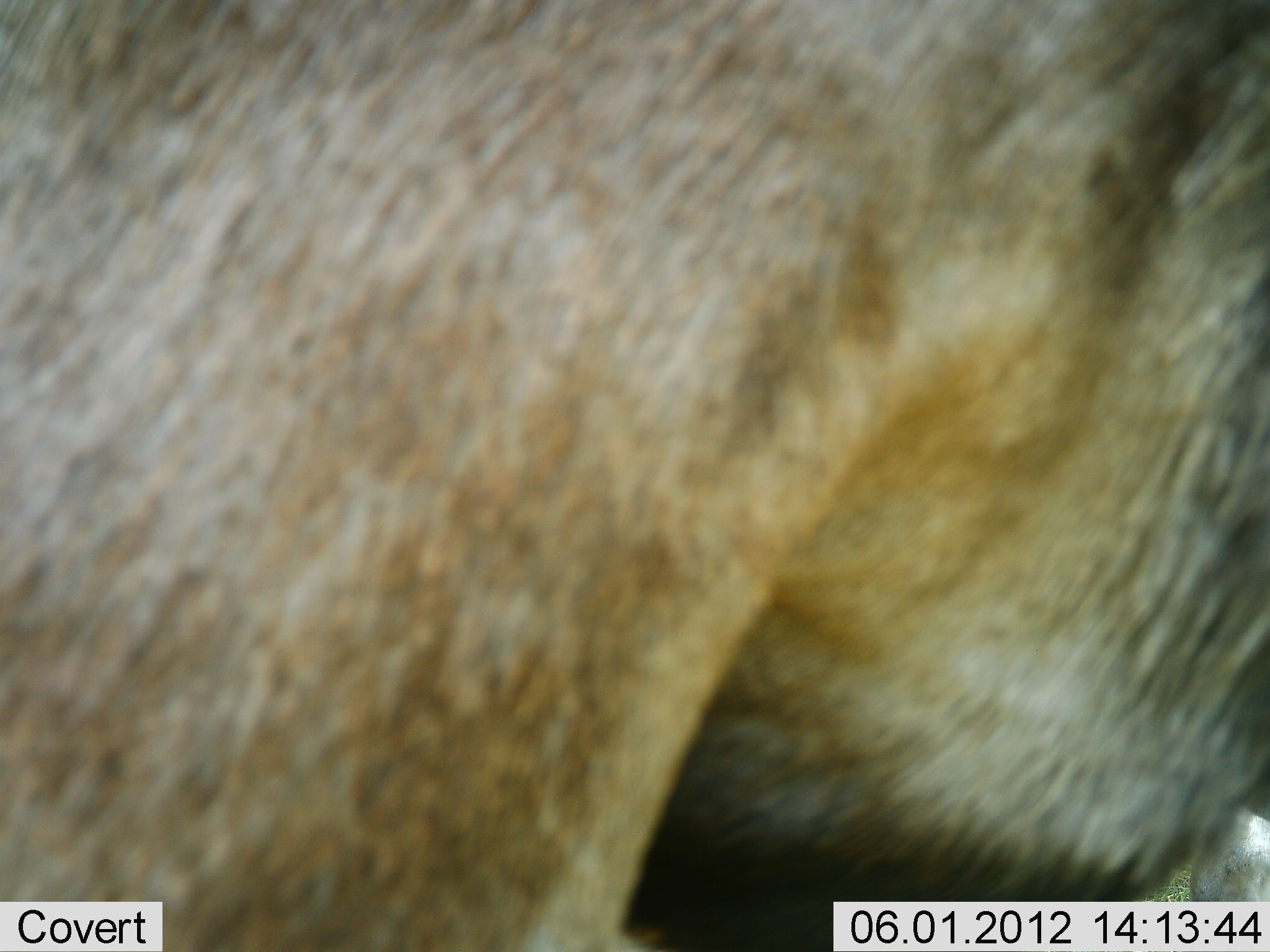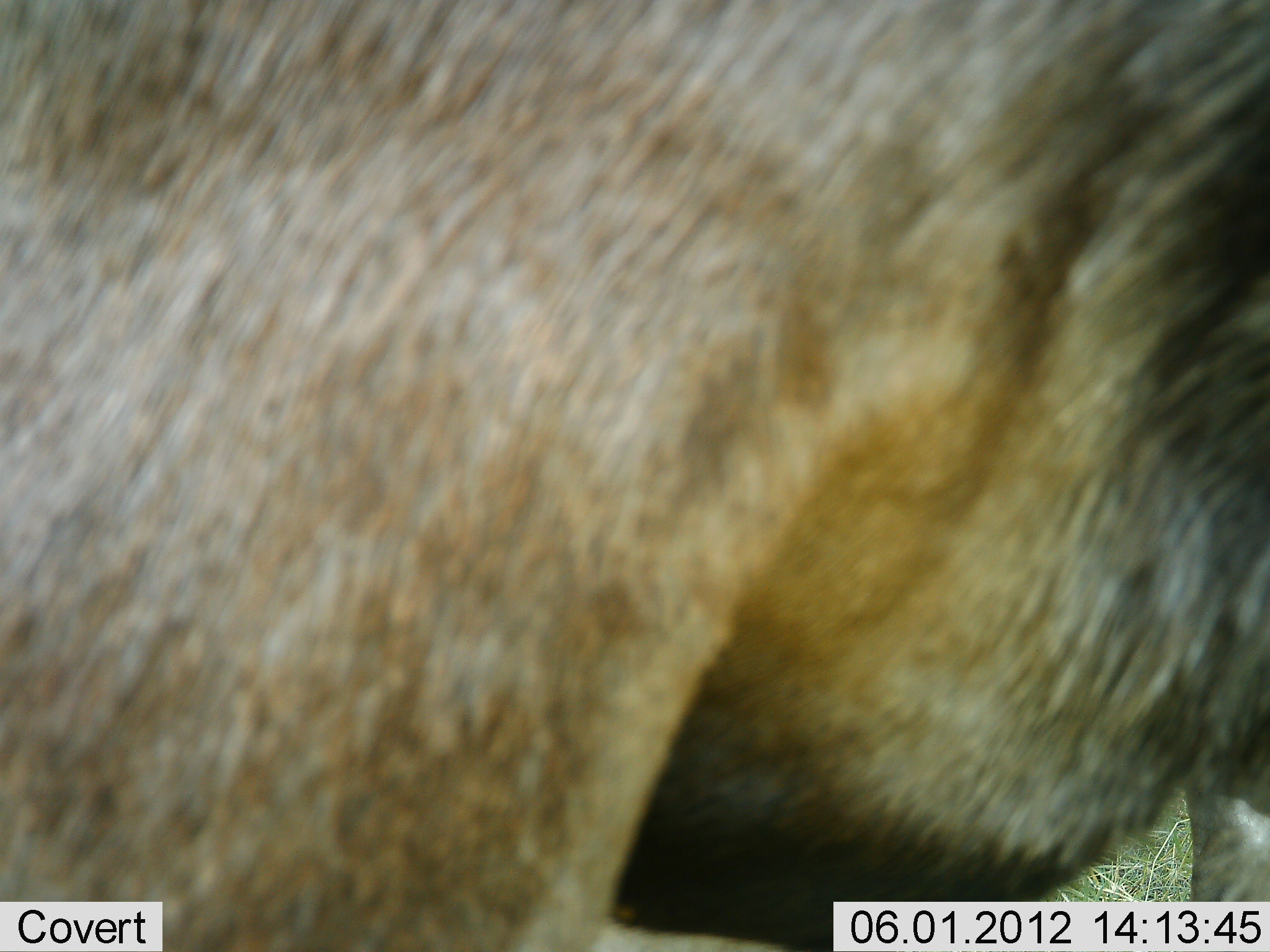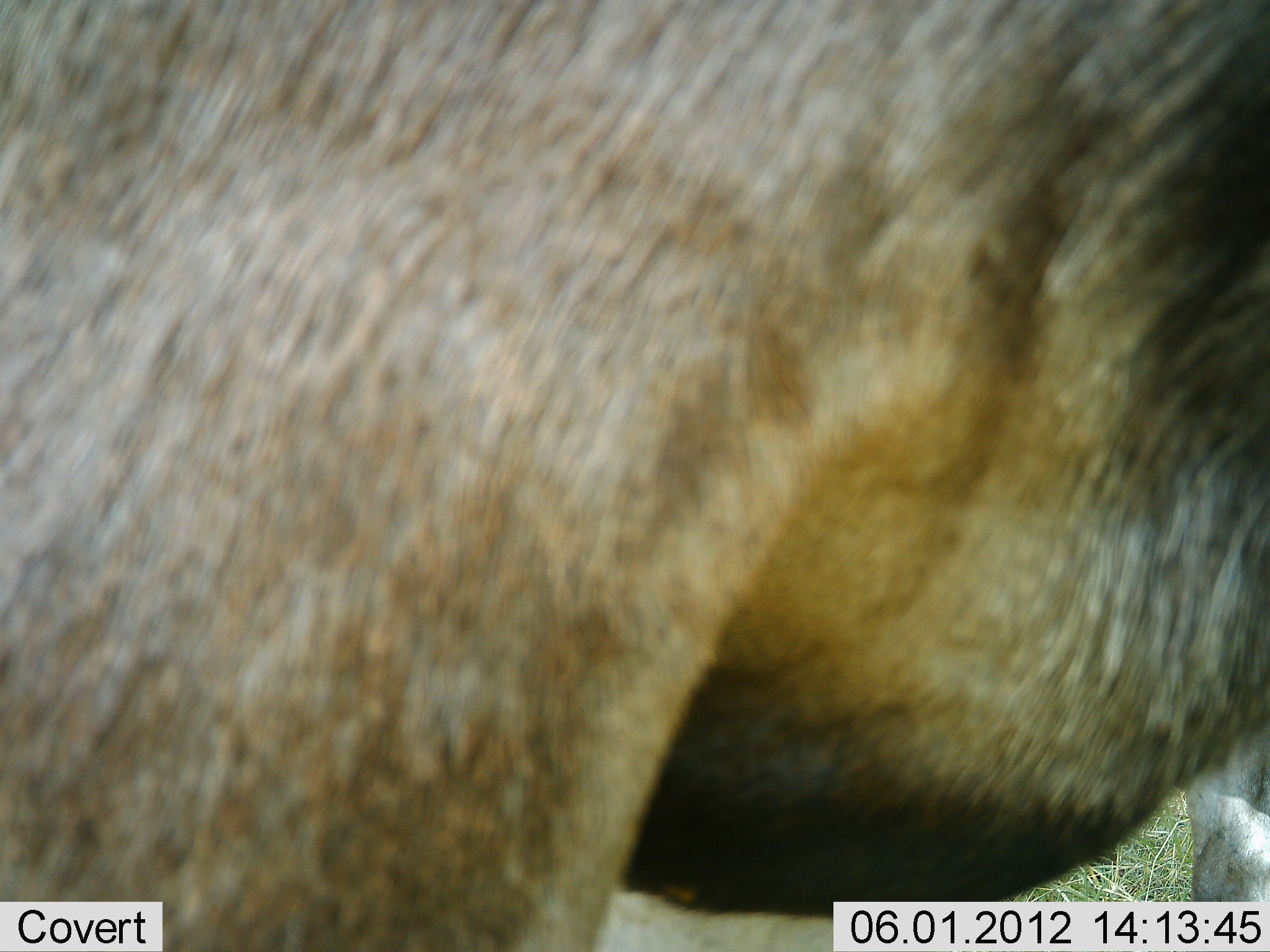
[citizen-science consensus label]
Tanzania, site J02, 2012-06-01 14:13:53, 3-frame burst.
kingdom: Animalia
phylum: Chordata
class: Mammalia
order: Artiodactyla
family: Bovidae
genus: Connochaetes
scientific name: Connochaetes taurinus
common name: blue wildebeest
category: wildebeest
Wildebeest (blue wildebeest) (Connochaetes taurinus), count 1. Behavior (volunteer vote fractions): standing 100%, resting 0%, moving 0%, interacting 0%. Young present (vote fraction): 0%. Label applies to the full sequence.